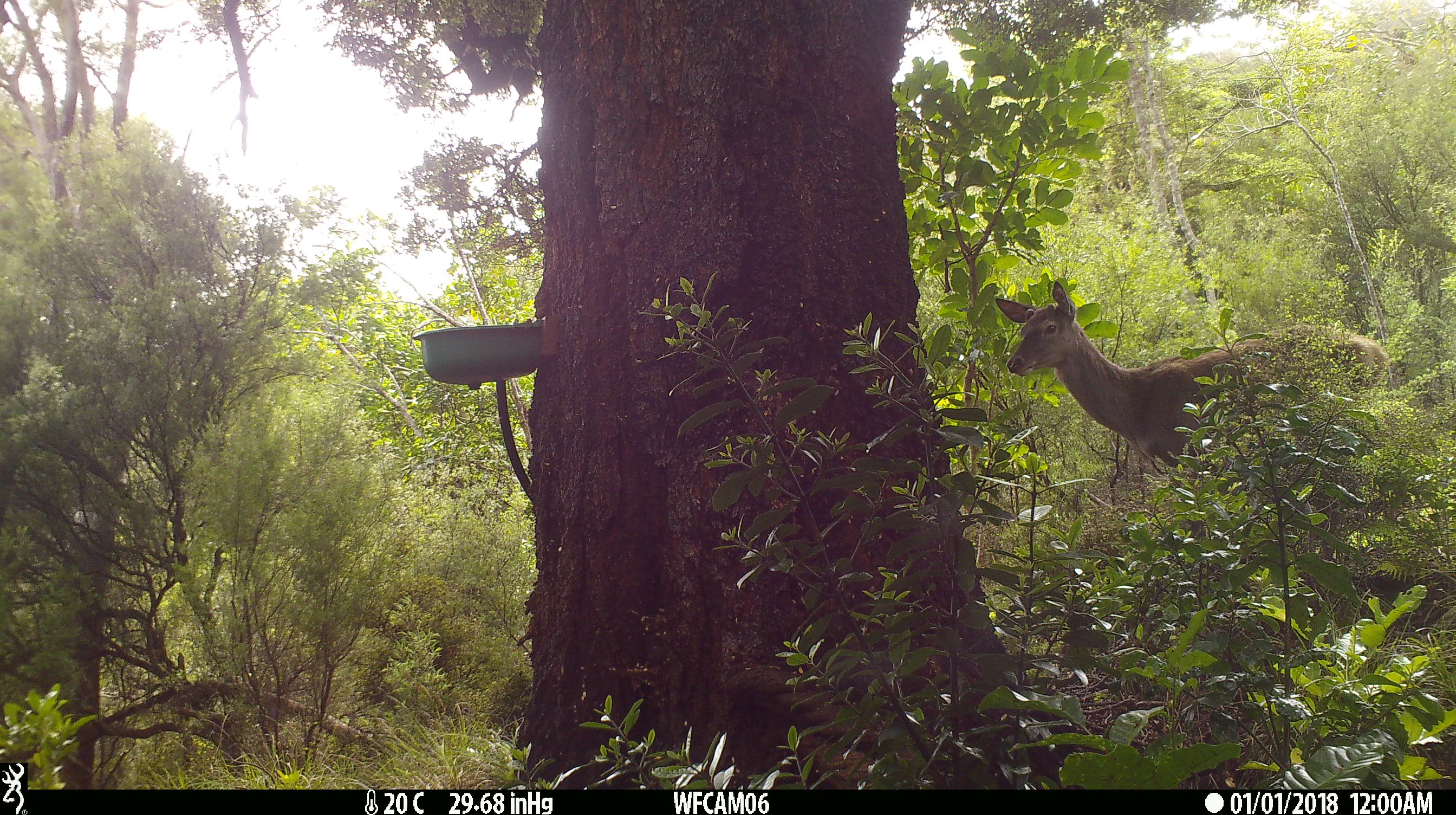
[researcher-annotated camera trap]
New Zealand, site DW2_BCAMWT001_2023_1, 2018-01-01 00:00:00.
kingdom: Animalia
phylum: Chordata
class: Mammalia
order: Artiodactyla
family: Cervidae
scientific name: Cervidae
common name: deer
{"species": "deer (Cervidae)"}